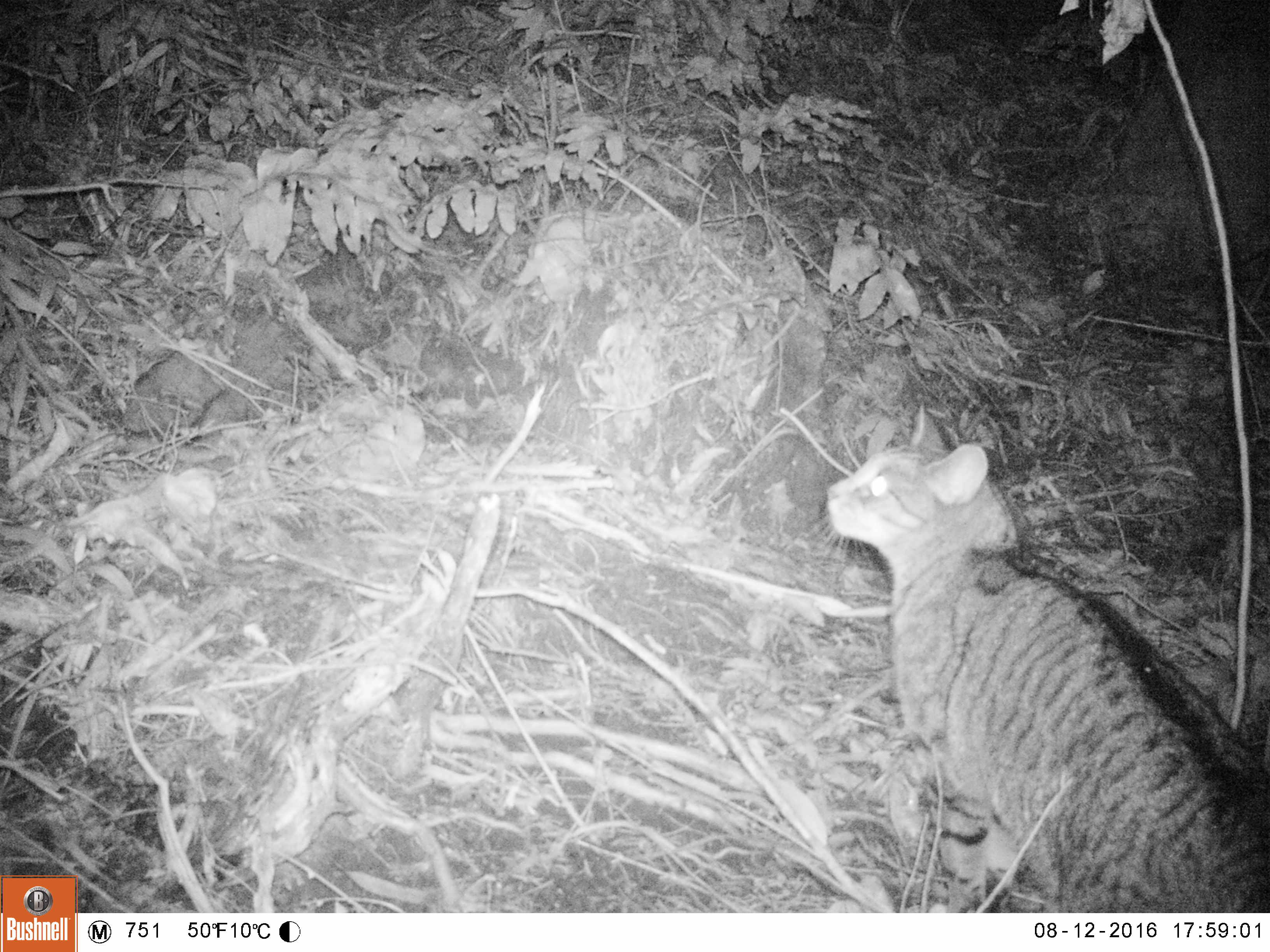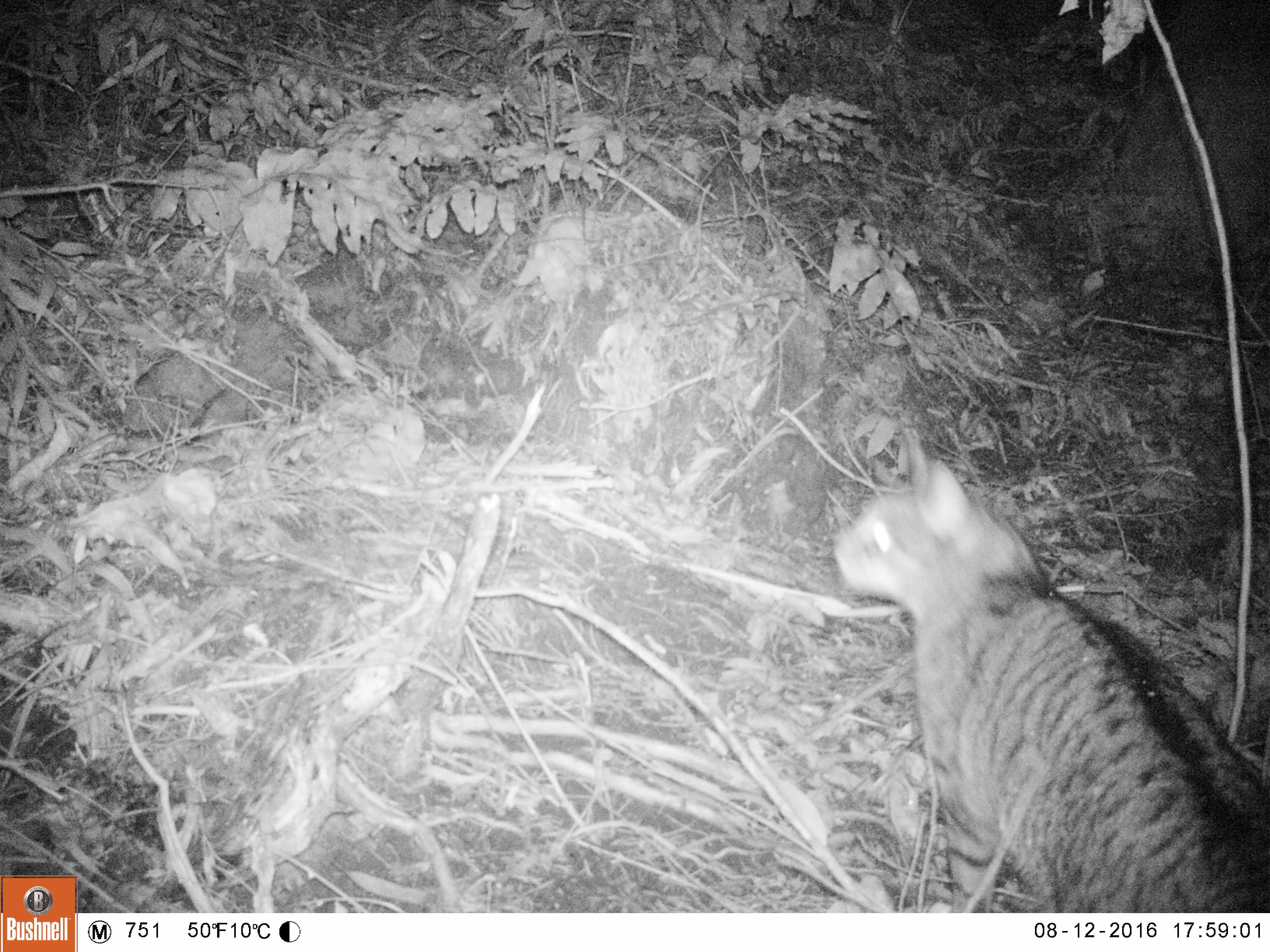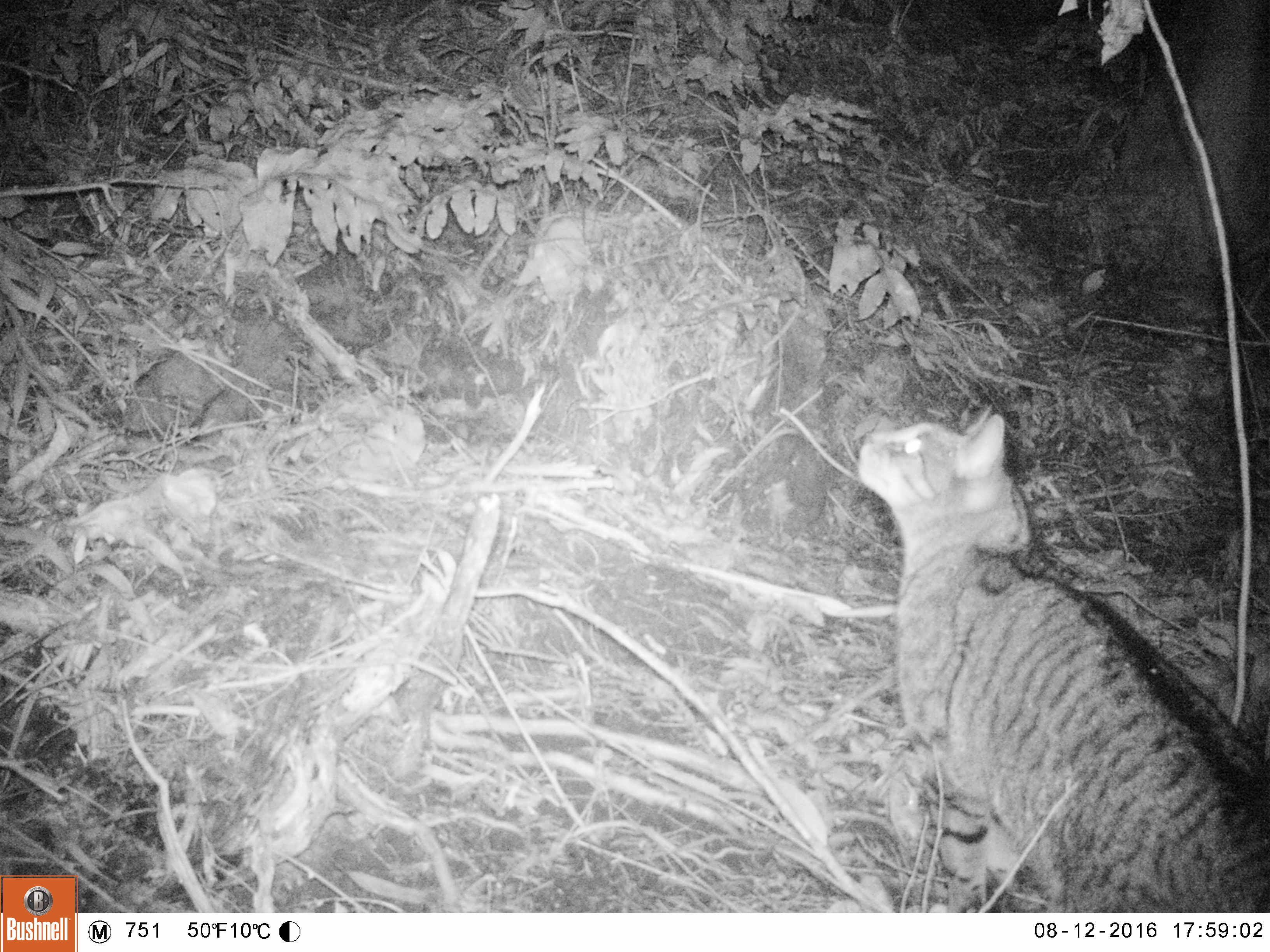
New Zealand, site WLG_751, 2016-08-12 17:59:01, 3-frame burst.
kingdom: Animalia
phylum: Chordata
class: Mammalia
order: Carnivora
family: Felidae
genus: Felis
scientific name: Felis catus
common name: domestic cat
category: cat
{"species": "cat (domestic cat) (Felis catus)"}